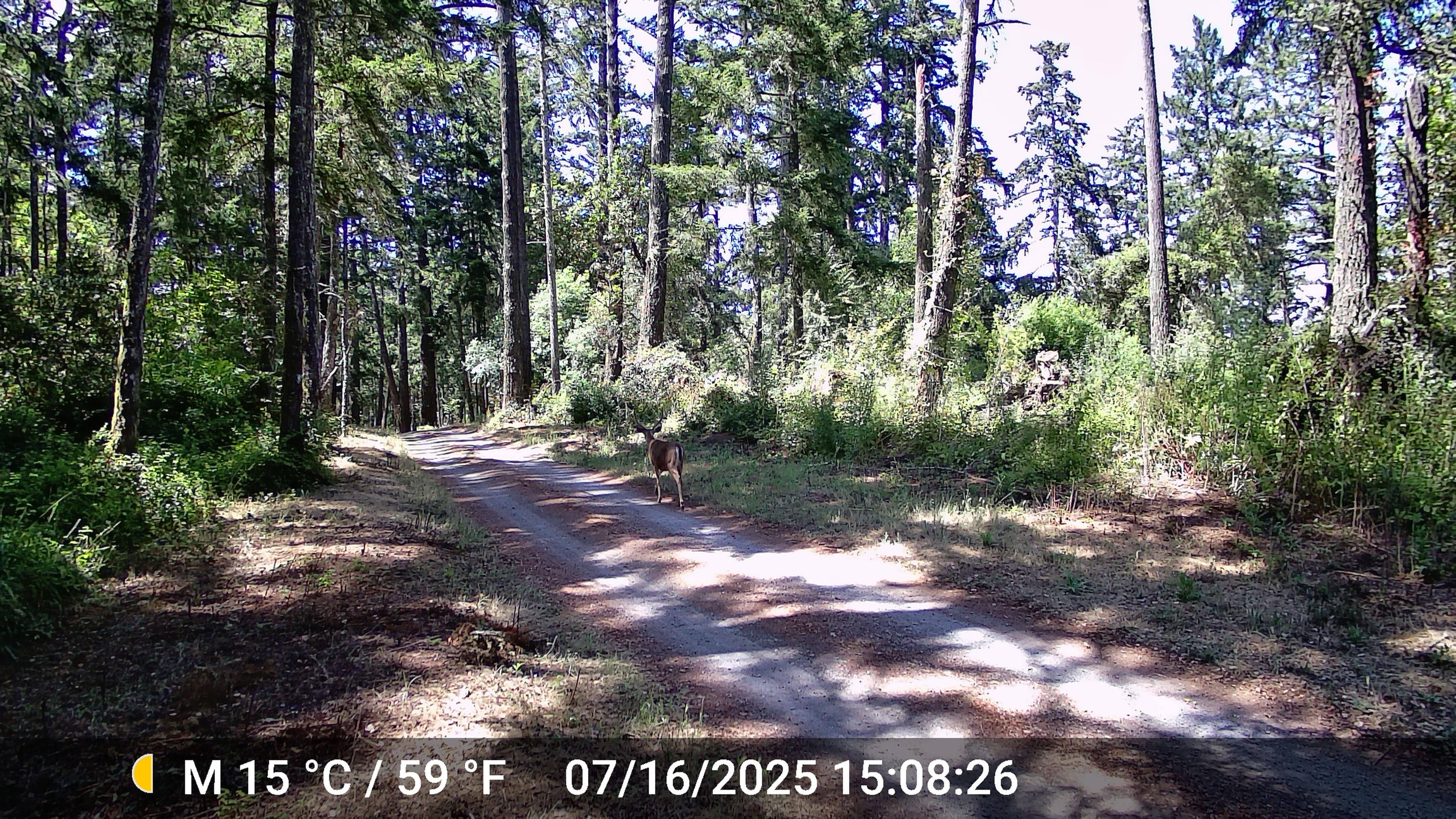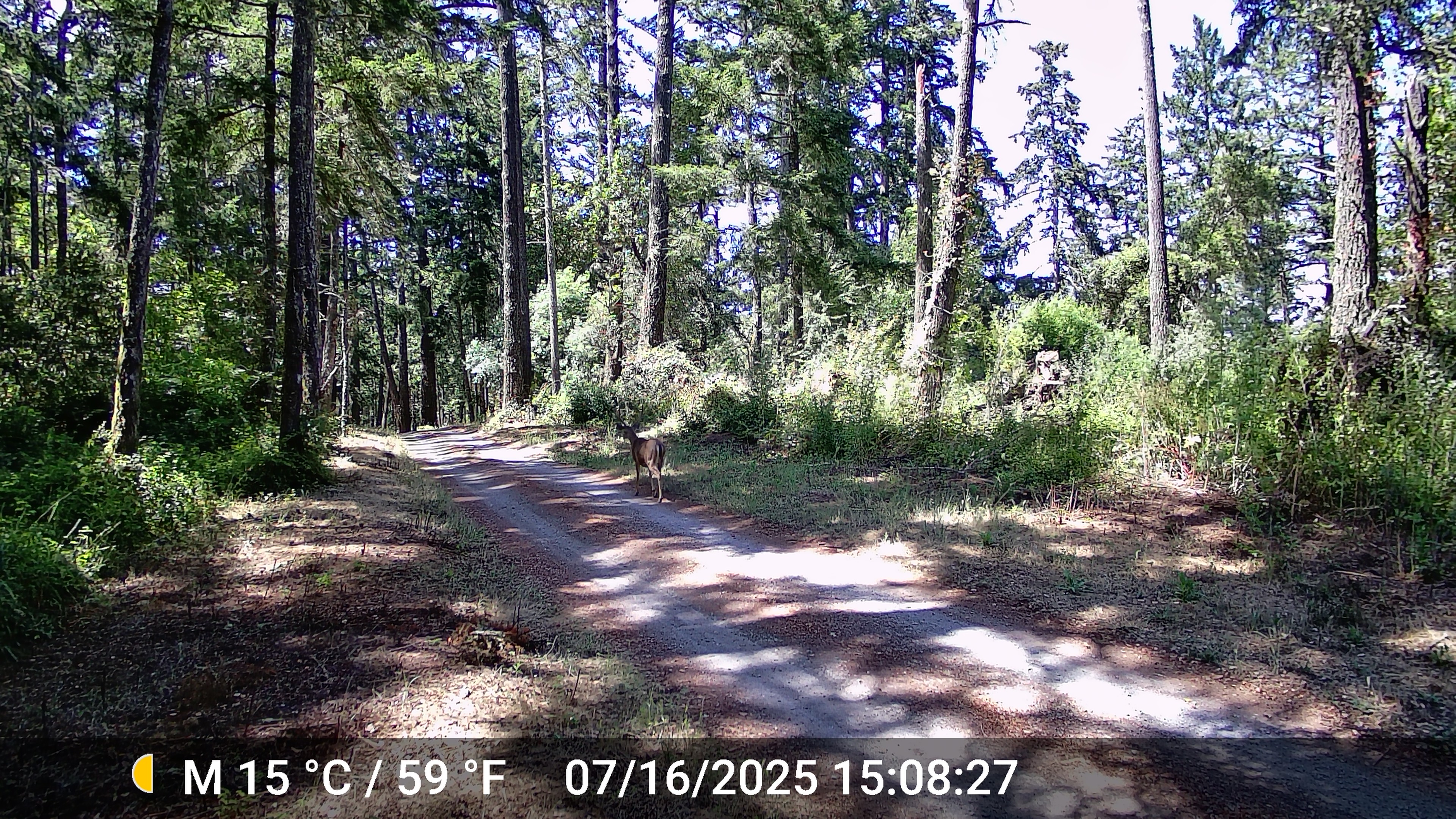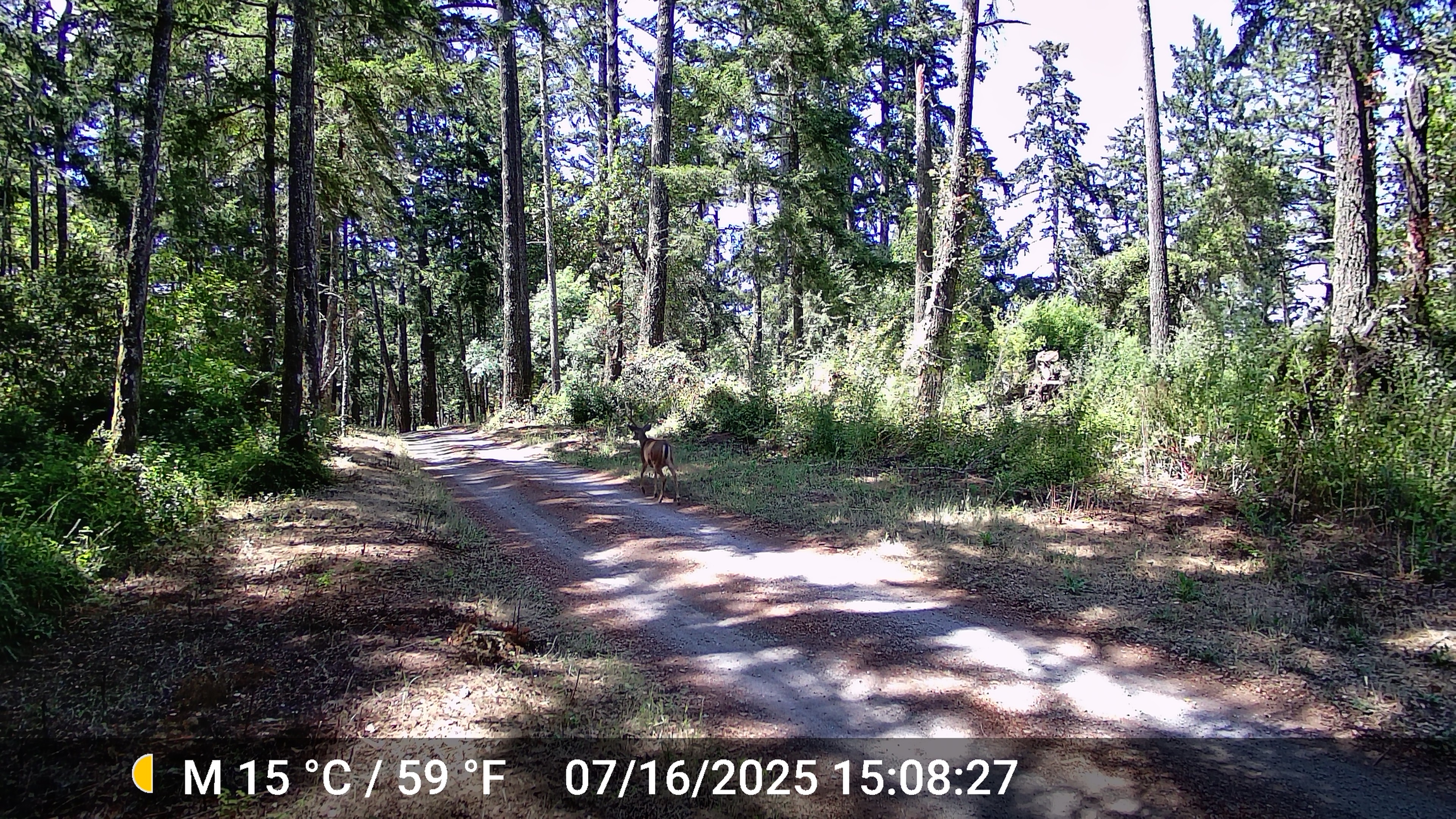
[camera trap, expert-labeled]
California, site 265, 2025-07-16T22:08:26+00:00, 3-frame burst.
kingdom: Animalia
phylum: Chordata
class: Mammalia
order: Artiodactyla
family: Cervidae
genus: Odocoileus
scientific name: Odocoileus hemionus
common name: mule deer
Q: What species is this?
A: Mule deer (Odocoileus hemionus).